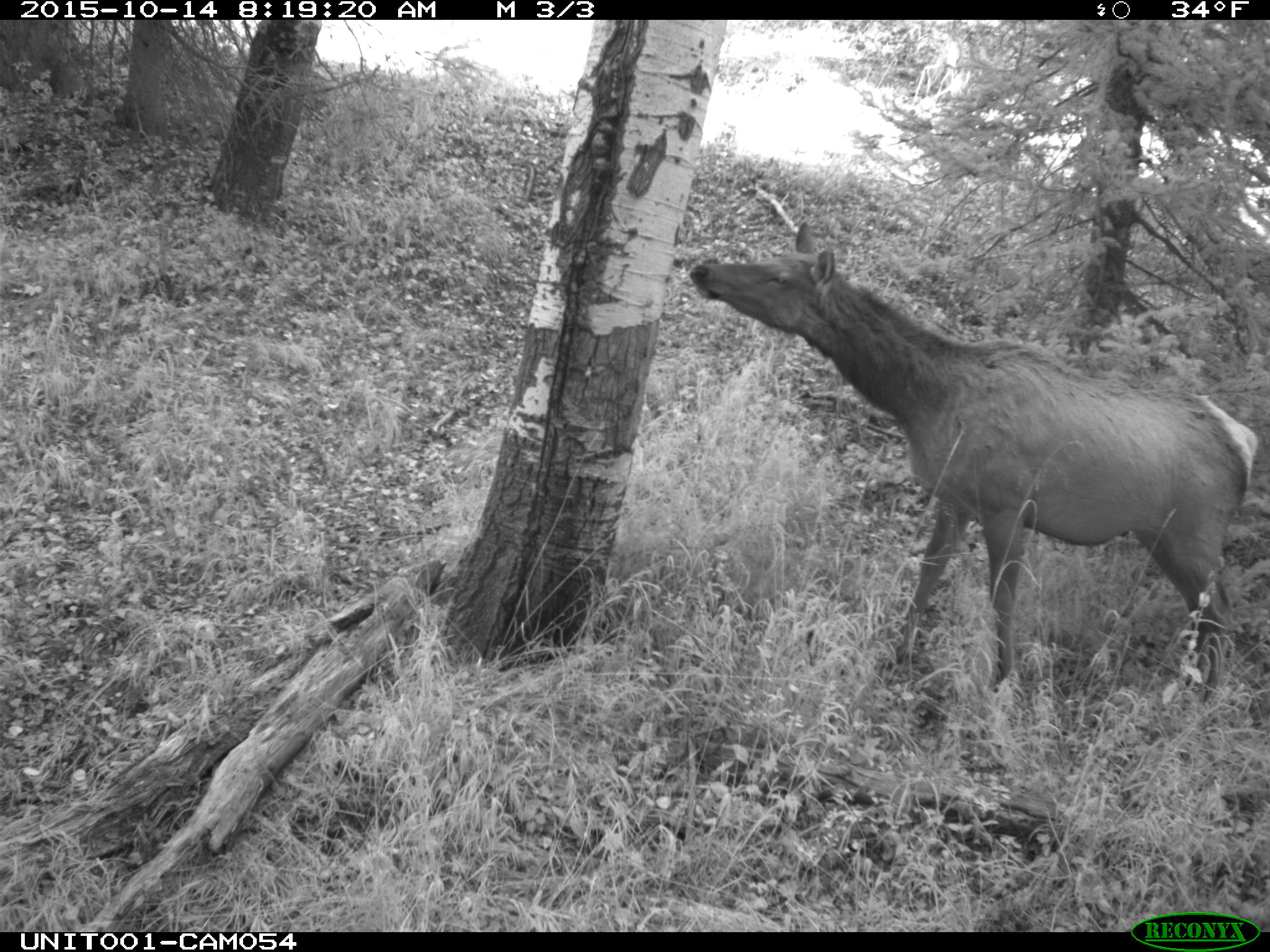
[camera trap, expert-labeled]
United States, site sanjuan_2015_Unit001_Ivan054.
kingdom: Animalia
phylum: Chordata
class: Mammalia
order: Artiodactyla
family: Cervidae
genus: Cervus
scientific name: Cervus elaphus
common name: red deer